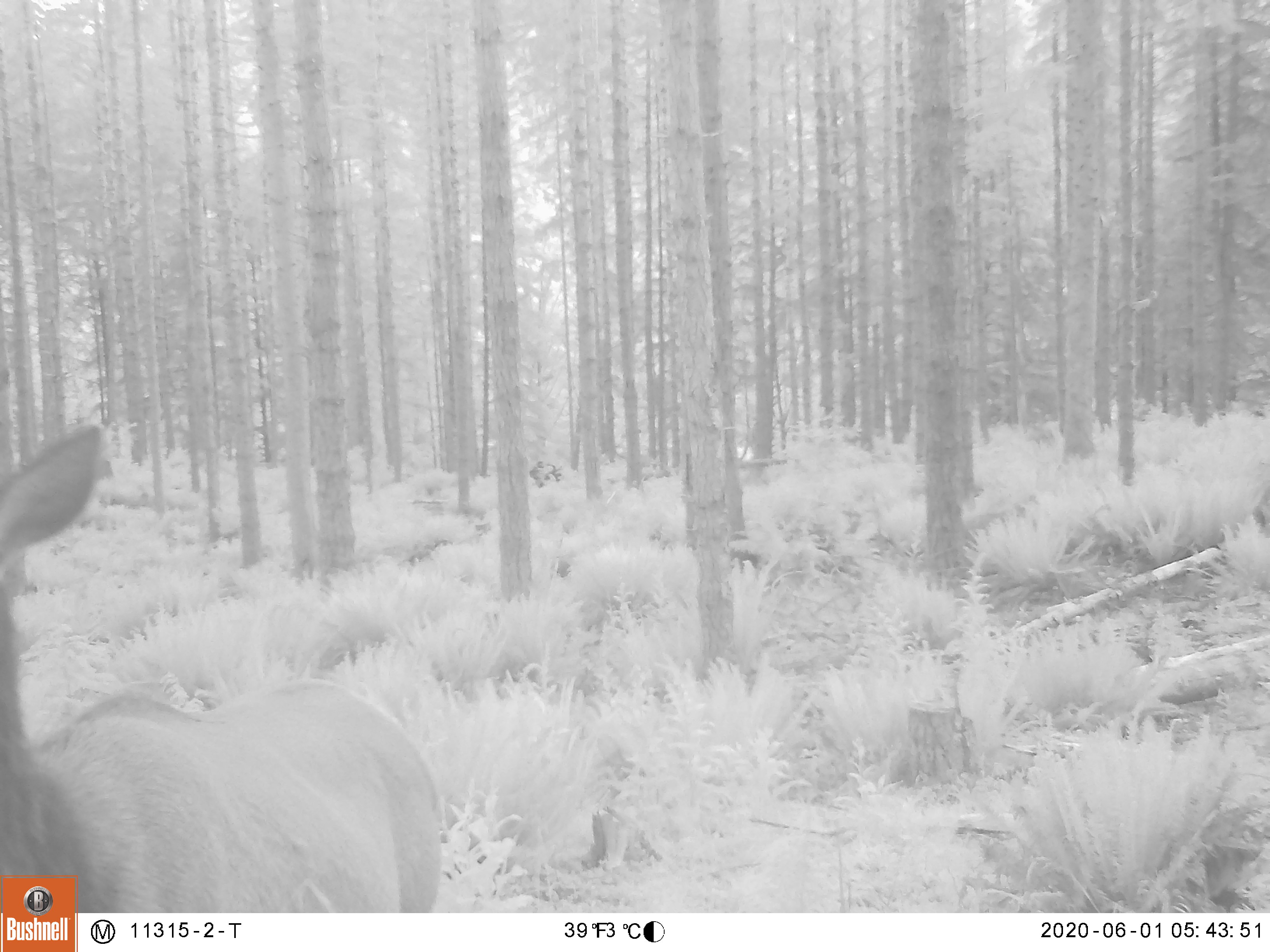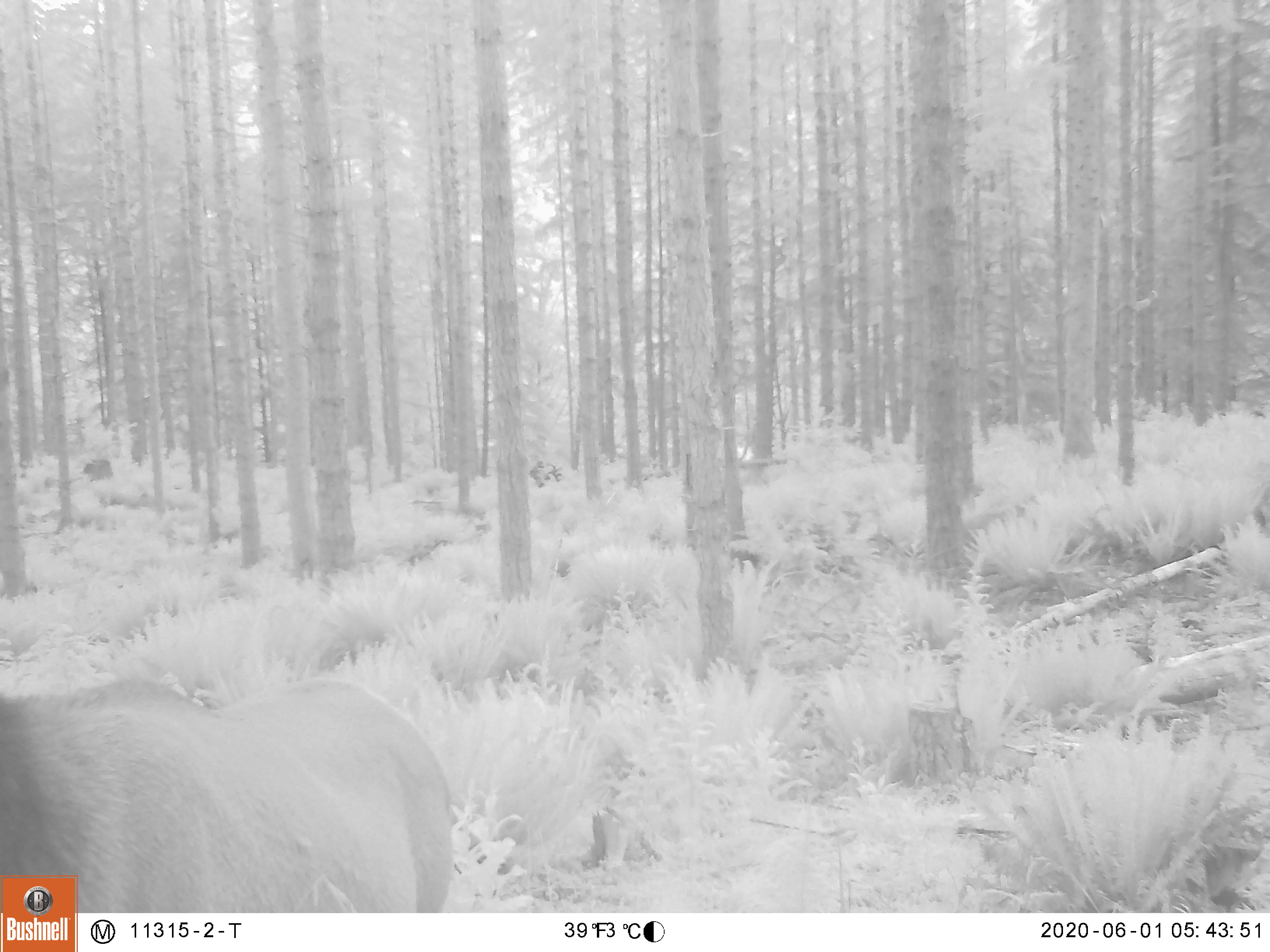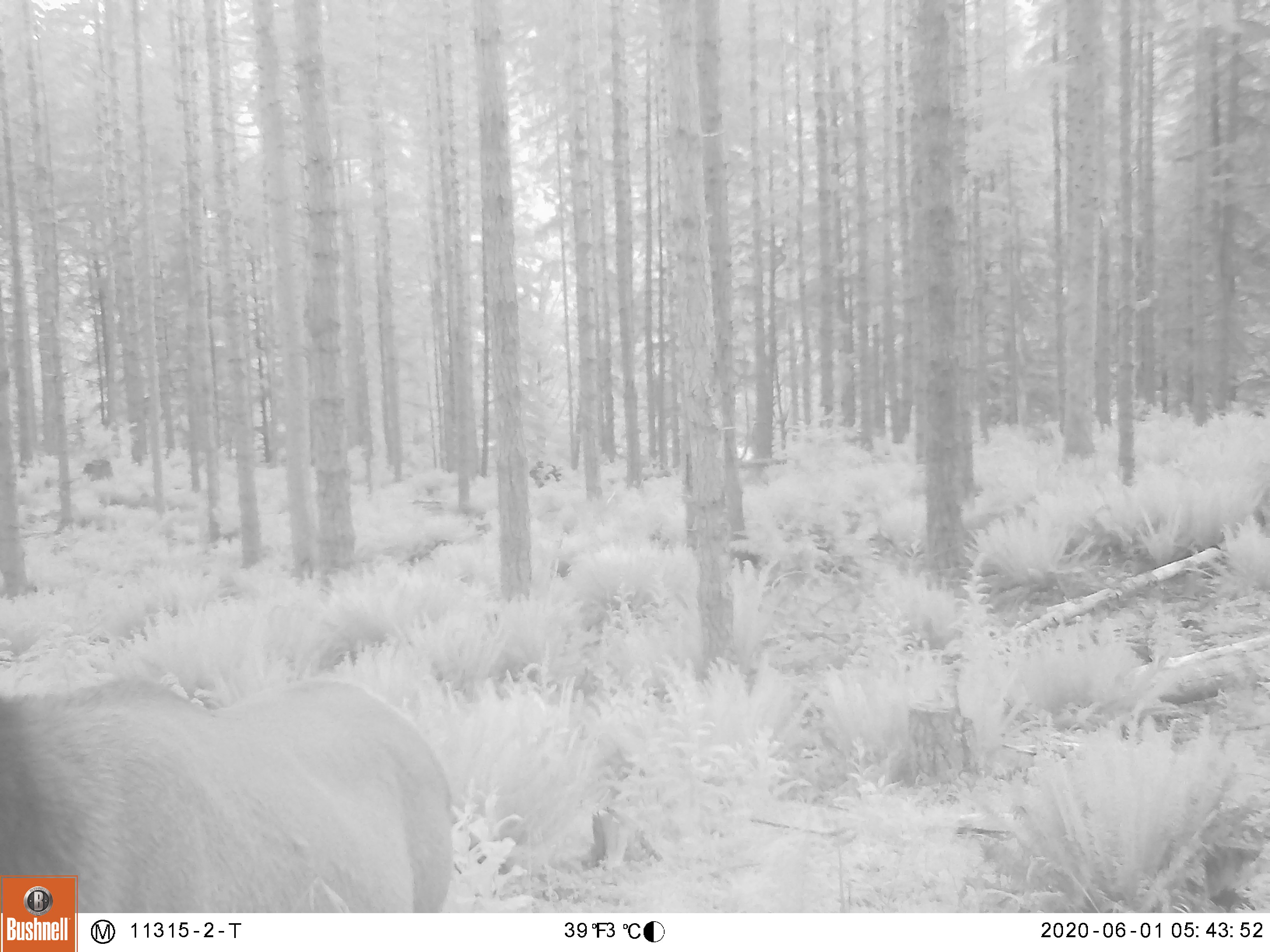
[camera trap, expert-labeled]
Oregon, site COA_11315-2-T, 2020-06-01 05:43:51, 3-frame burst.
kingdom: Animalia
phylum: Chordata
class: Mammalia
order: Artiodactyla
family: Cervidae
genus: Cervus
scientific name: Cervus canadensis roosevelti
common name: roosevelt elk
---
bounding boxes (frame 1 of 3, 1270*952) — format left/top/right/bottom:
roosevelt elk: 5/417/448/871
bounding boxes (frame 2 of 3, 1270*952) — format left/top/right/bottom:
roosevelt elk: 0/651/463/869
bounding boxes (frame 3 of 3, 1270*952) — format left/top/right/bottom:
roosevelt elk: 3/653/475/873